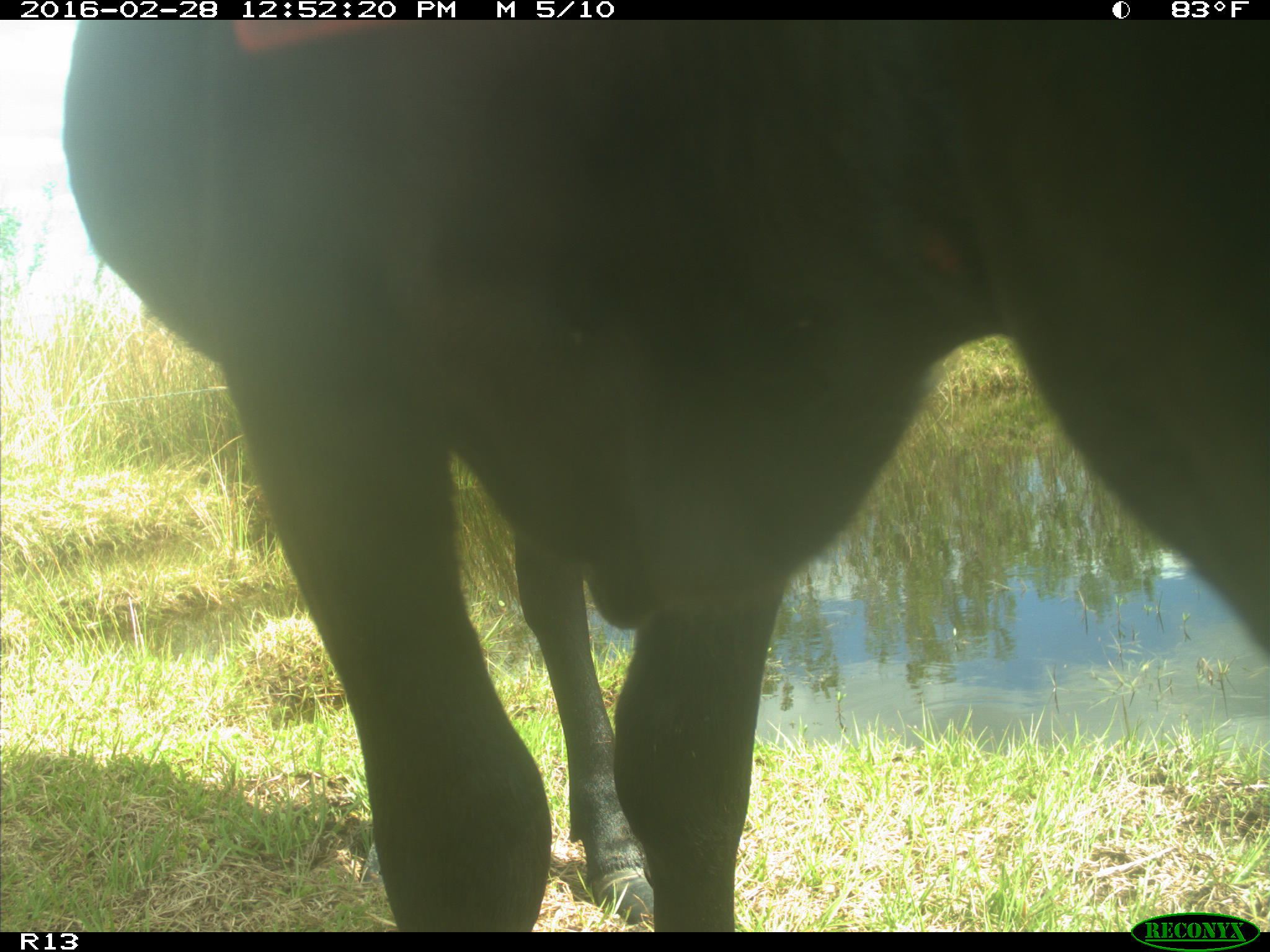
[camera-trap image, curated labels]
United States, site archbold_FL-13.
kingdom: Animalia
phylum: Chordata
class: Mammalia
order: Artiodactyla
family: Bovidae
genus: Bos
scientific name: Bos taurus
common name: domestic cow